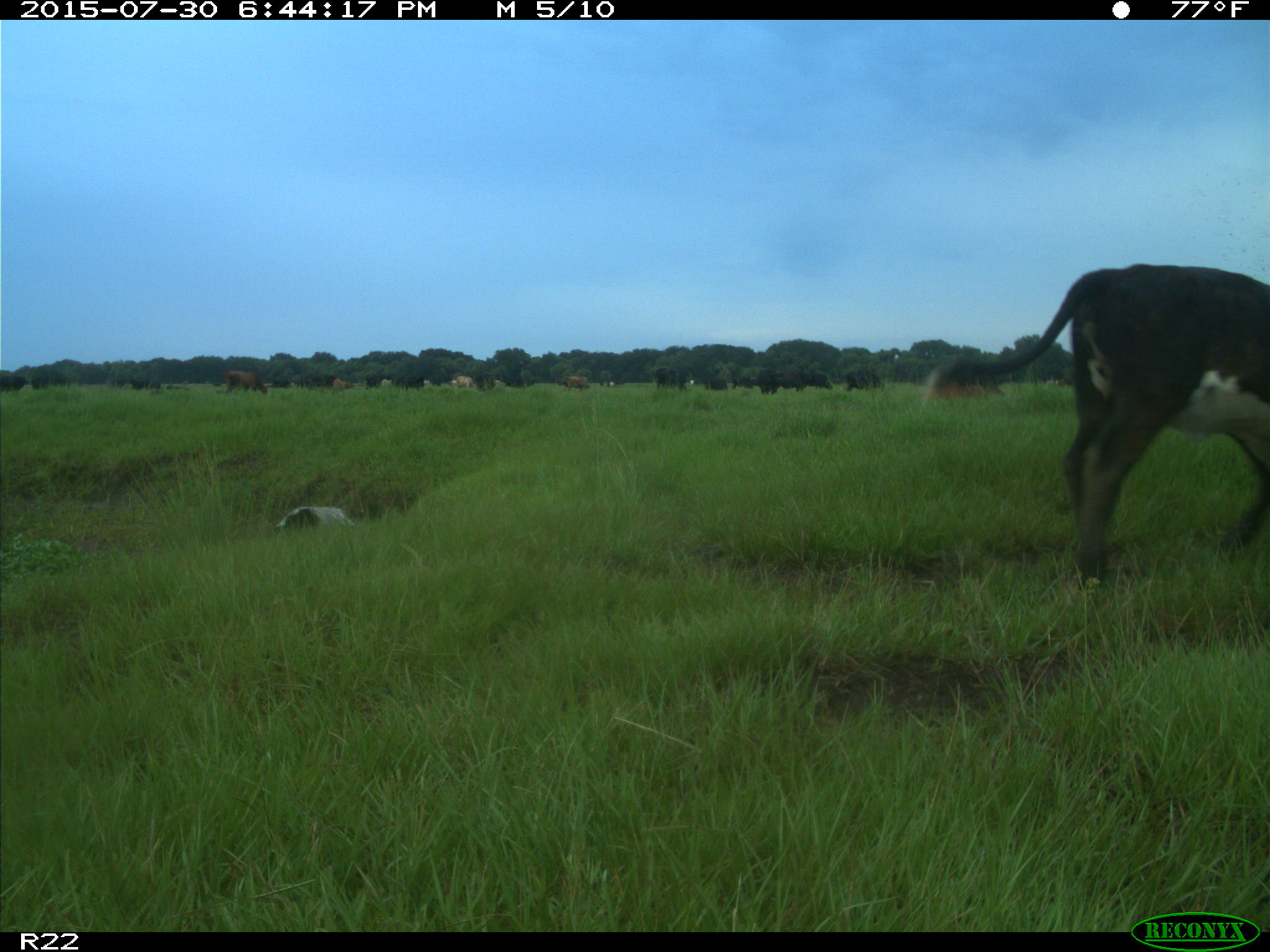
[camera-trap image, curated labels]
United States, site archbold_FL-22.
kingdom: Animalia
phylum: Chordata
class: Mammalia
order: Artiodactyla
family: Bovidae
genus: Bos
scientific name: Bos taurus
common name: domestic cow